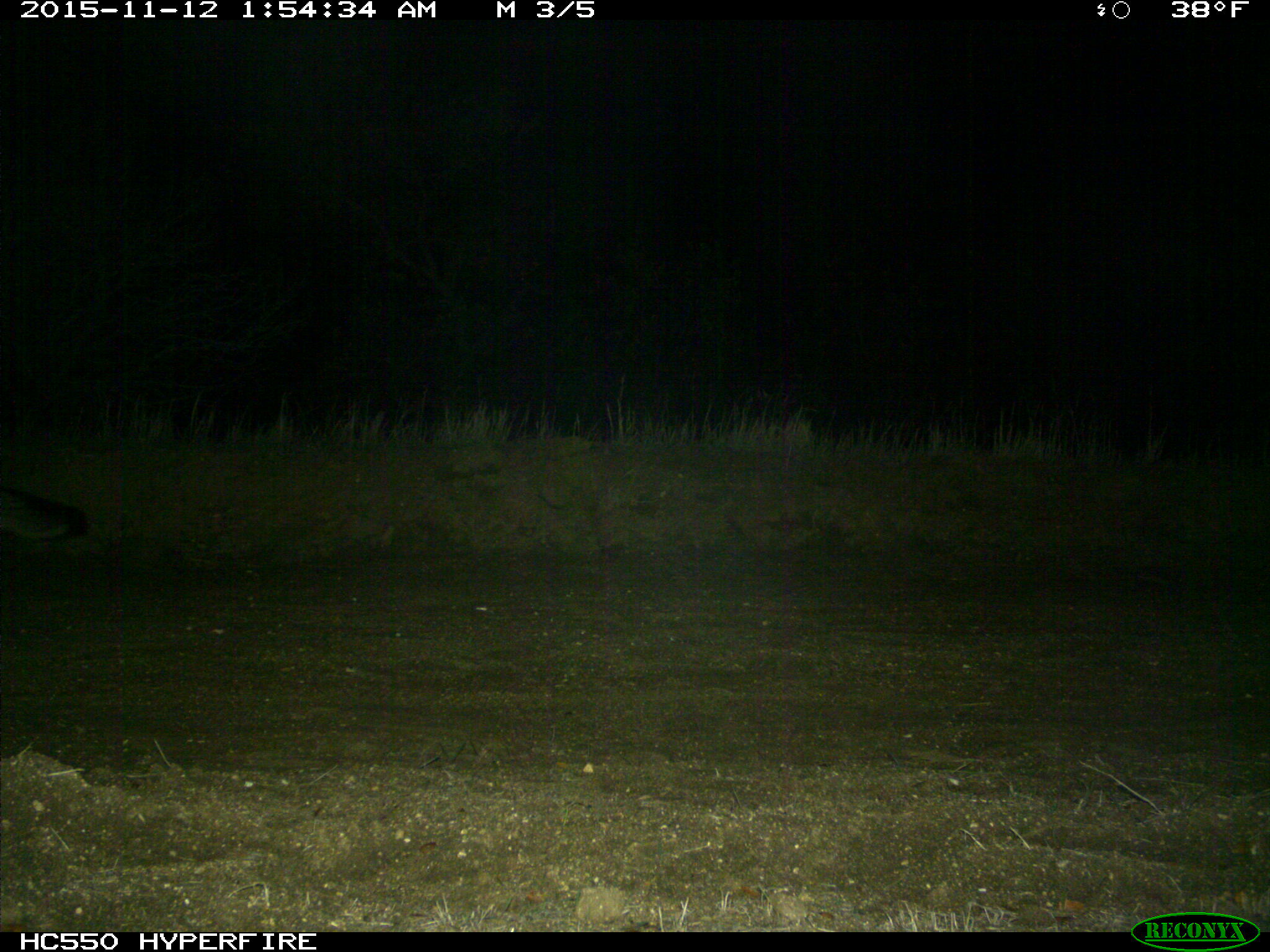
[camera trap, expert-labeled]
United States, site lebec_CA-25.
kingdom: Animalia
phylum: Chordata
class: Mammalia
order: Carnivora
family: Canidae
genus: Urocyon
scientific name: Urocyon cinereoargenteus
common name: gray fox